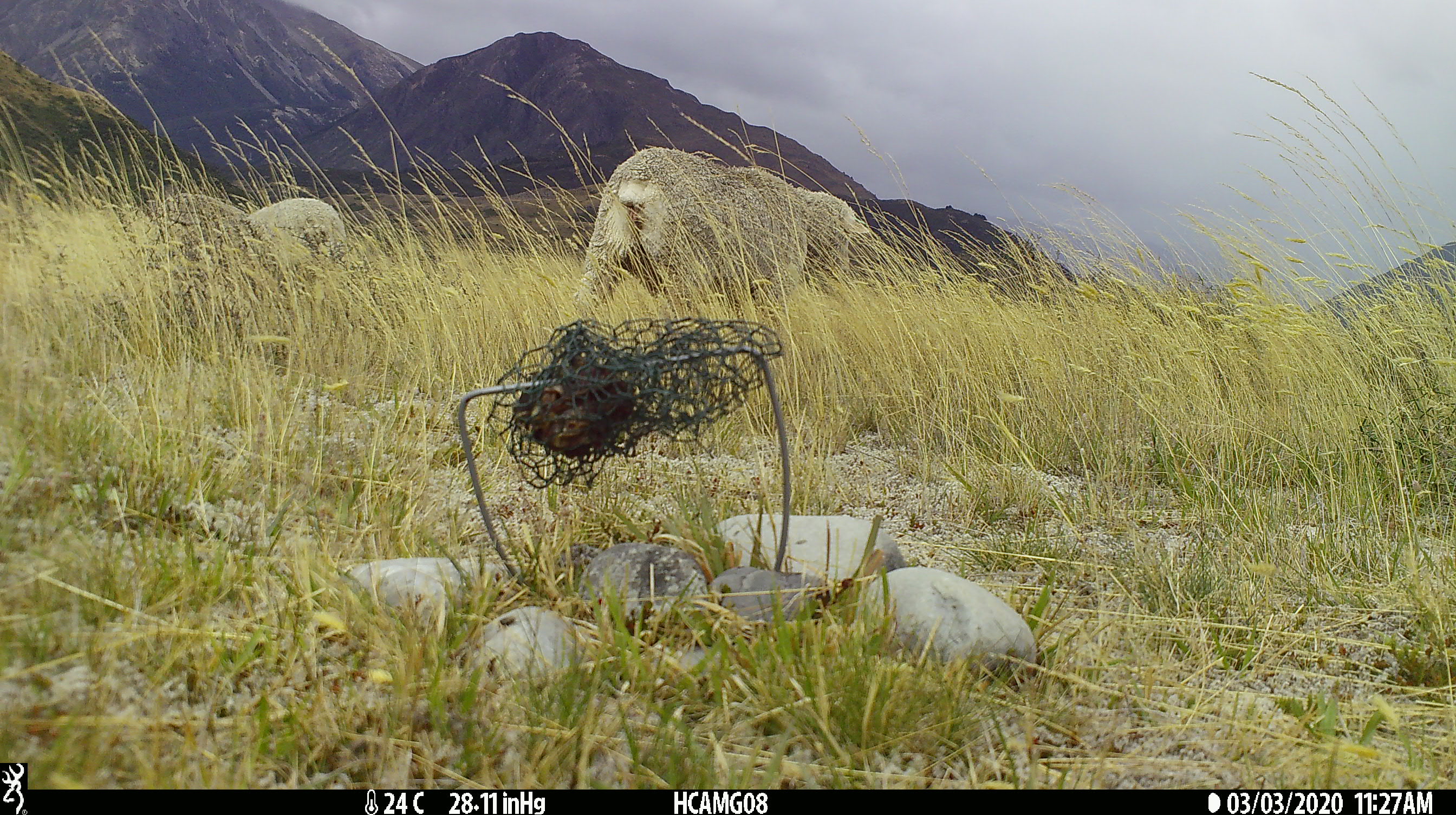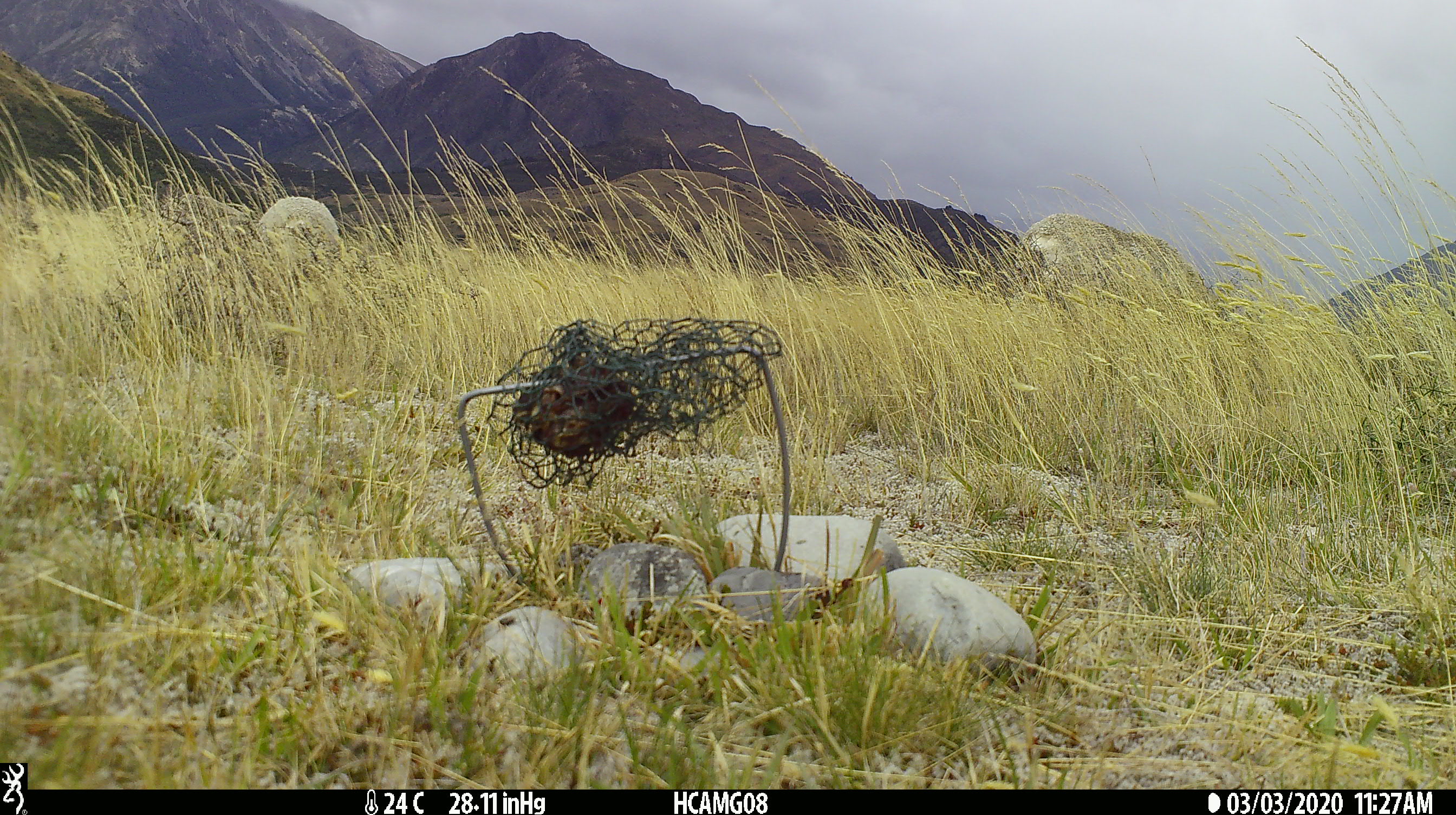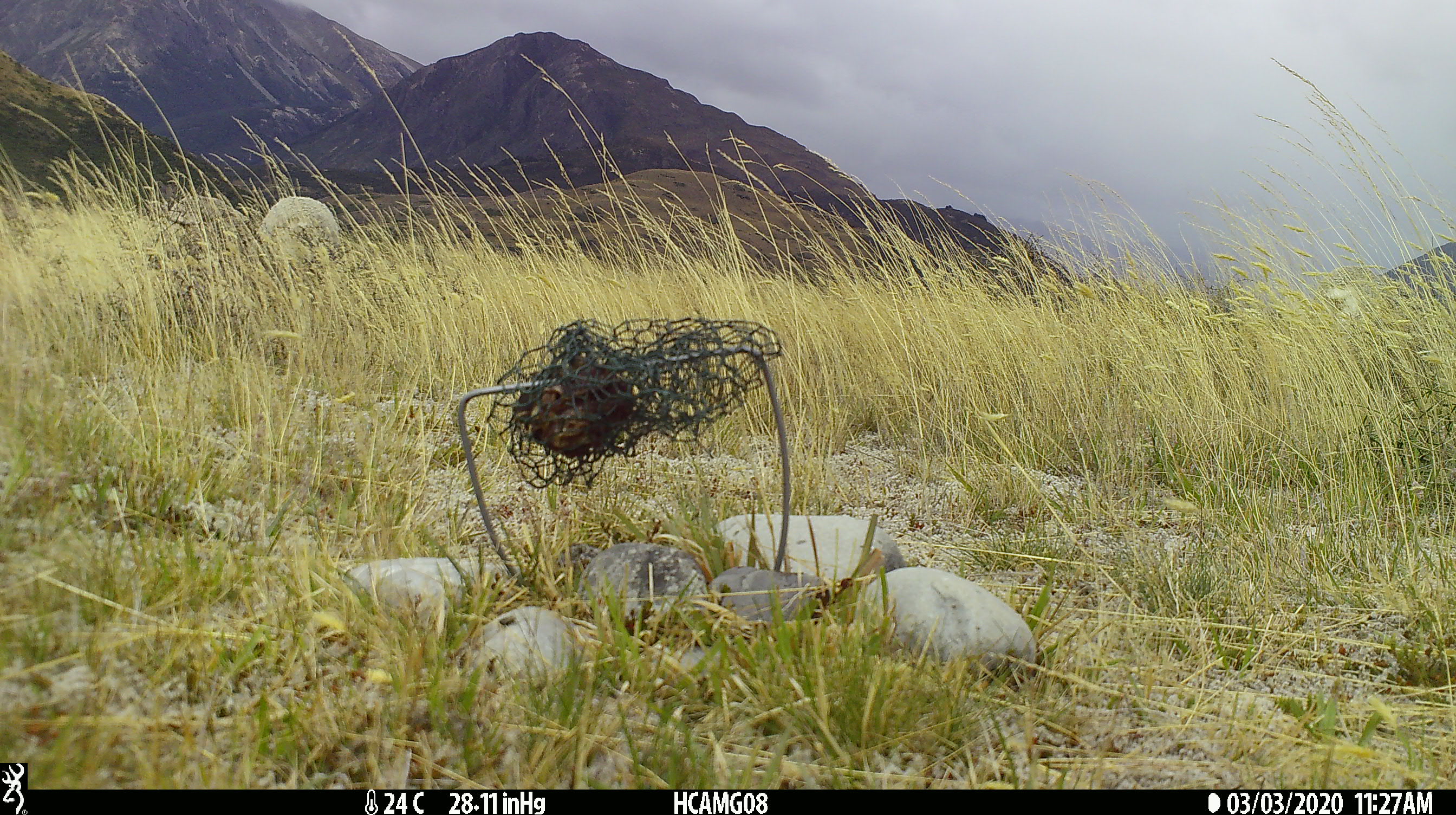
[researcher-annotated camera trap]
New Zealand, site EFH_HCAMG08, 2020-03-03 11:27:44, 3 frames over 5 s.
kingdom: Animalia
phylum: Chordata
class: Mammalia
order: Artiodactyla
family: Bovidae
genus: Ovis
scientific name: Ovis aries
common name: domestic sheep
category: sheep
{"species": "sheep (domestic sheep) (Ovis aries)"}